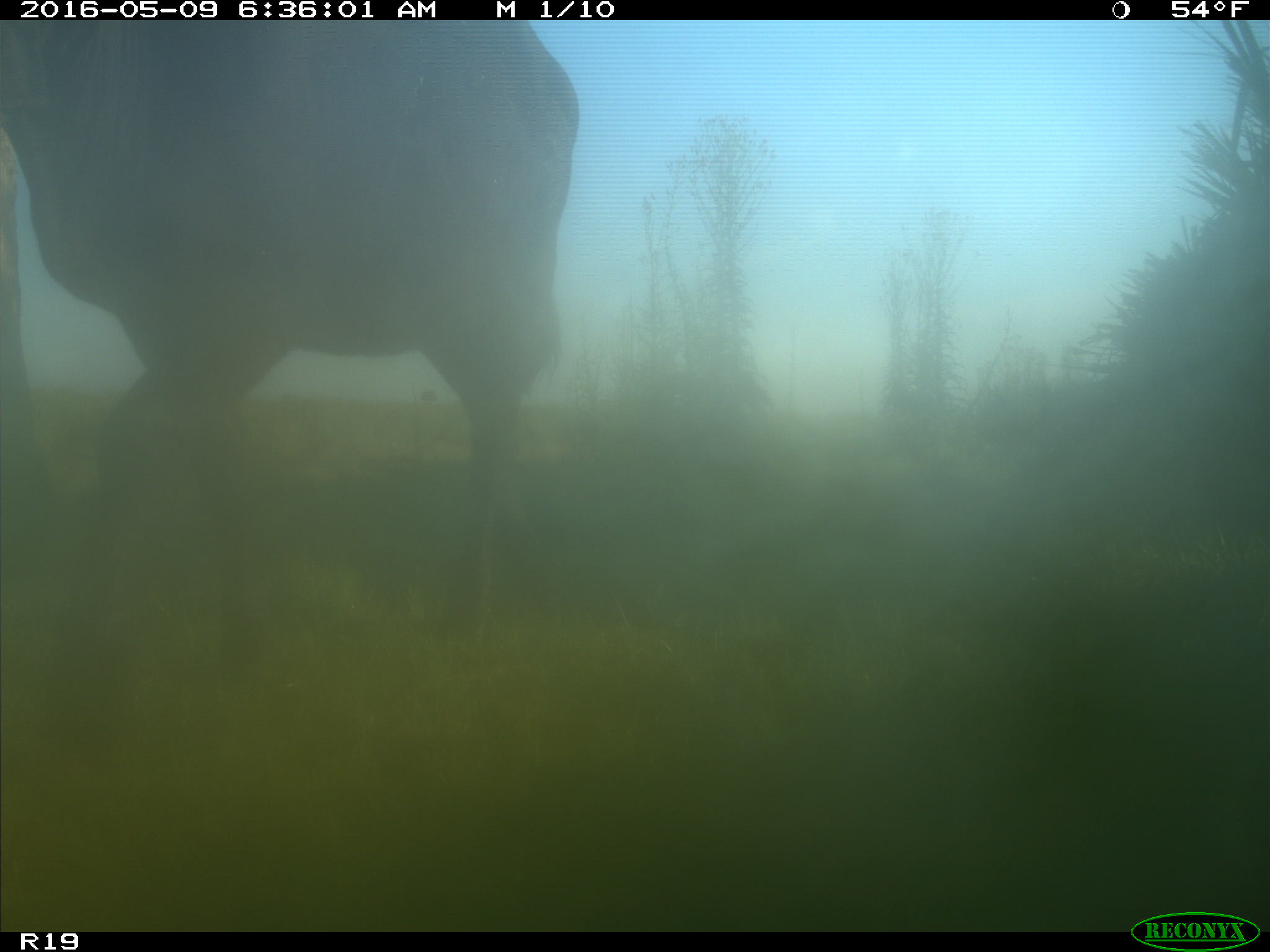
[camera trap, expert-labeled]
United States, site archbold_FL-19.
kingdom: Animalia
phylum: Chordata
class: Mammalia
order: Artiodactyla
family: Bovidae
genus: Bos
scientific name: Bos taurus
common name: domestic cow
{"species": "Bos taurus (domestic cow)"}